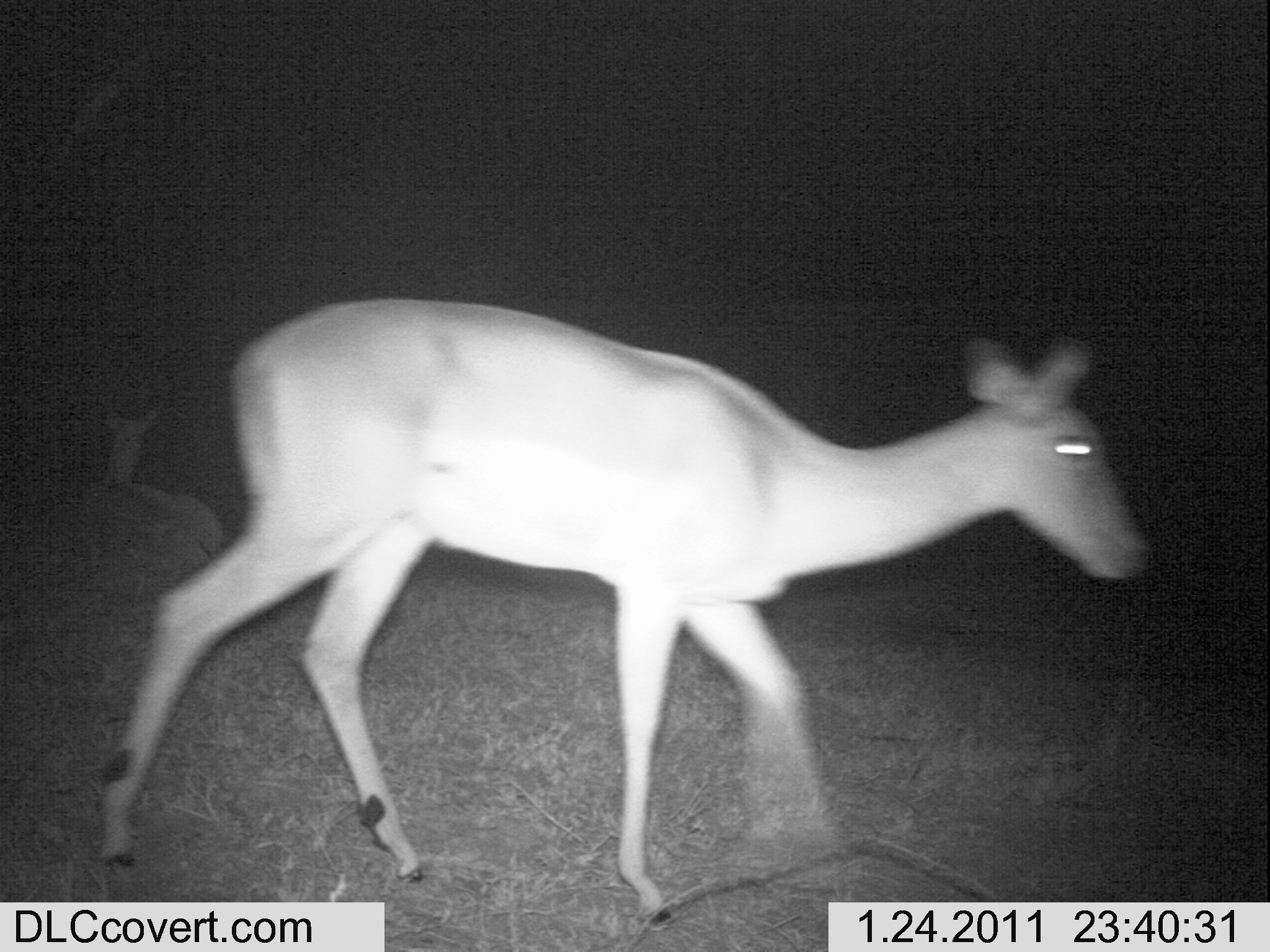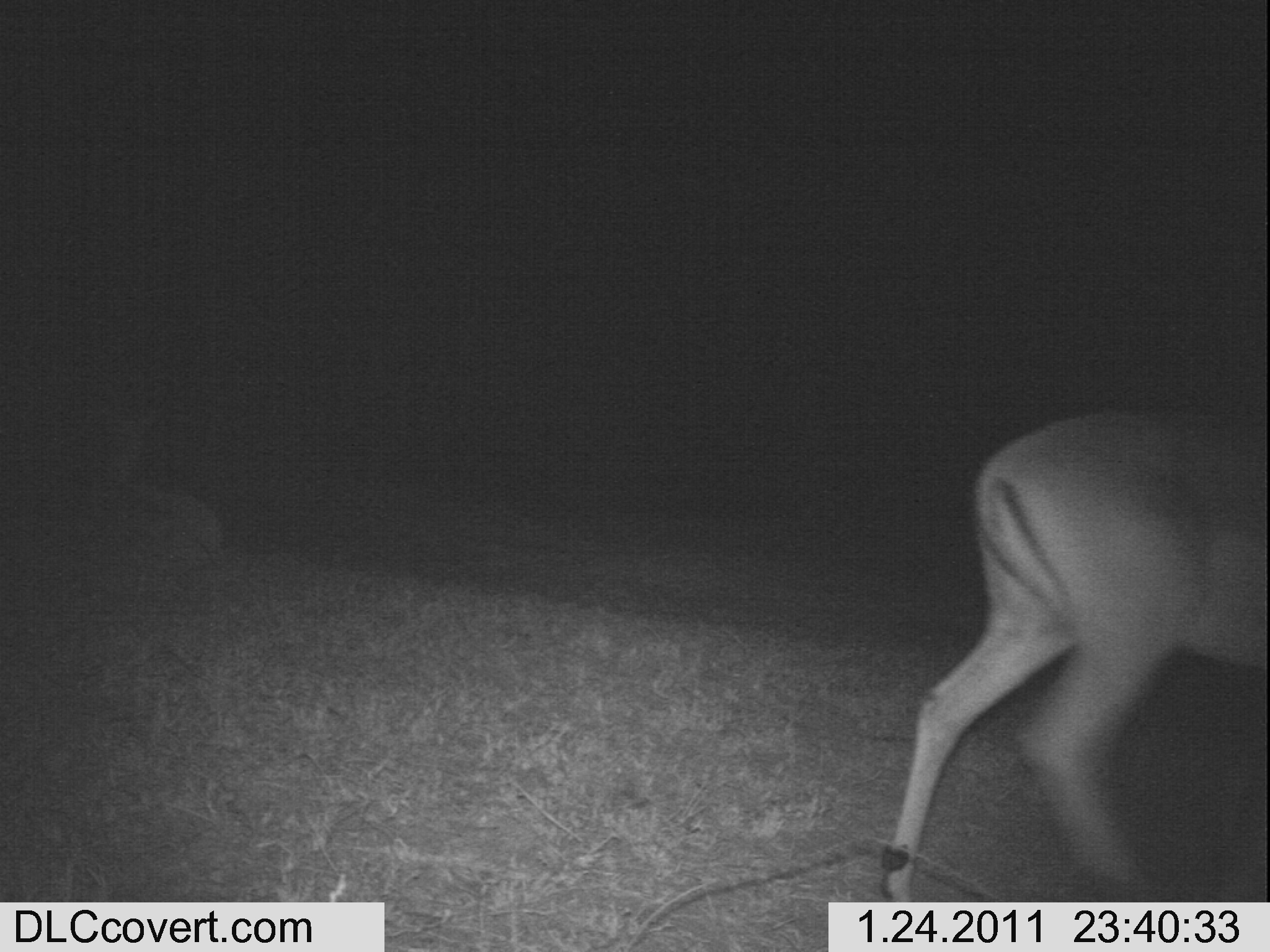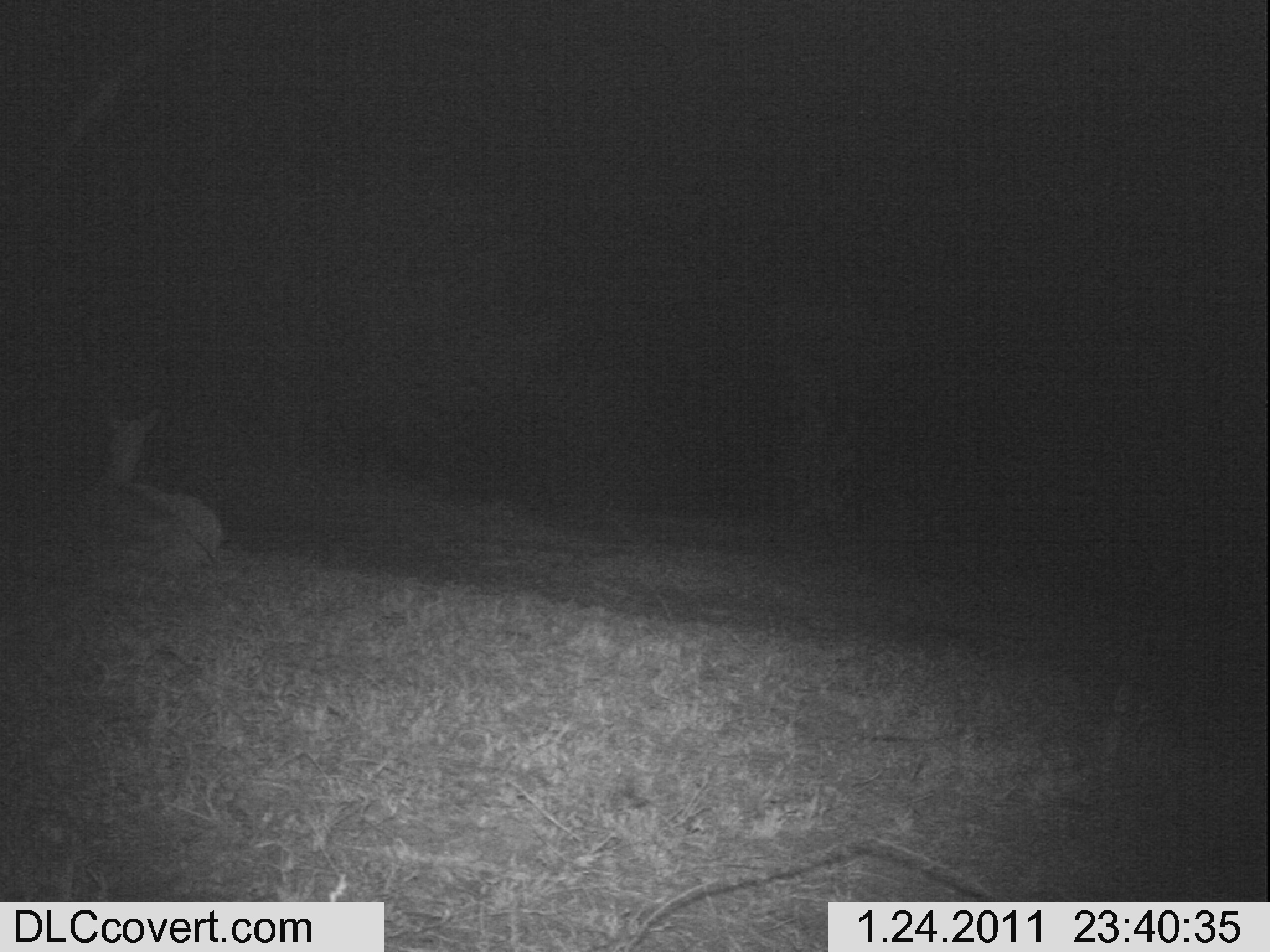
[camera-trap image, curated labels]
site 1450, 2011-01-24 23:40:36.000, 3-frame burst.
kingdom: Animalia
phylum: Chordata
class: Mammalia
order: Artiodactyla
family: Bovidae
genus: Aepyceros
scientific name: Aepyceros melampus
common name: impala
Aepyceros melampus (impala), count 2.